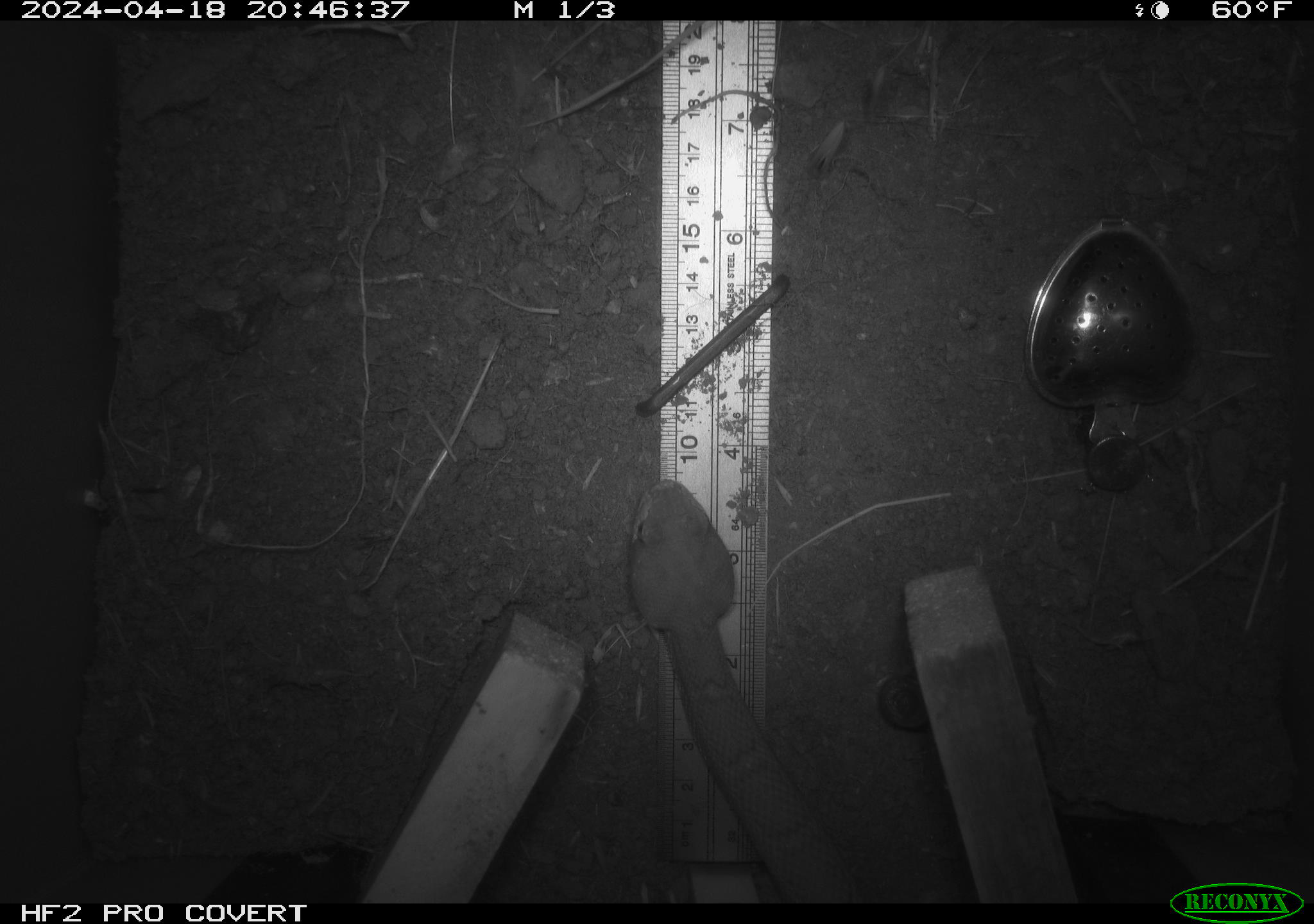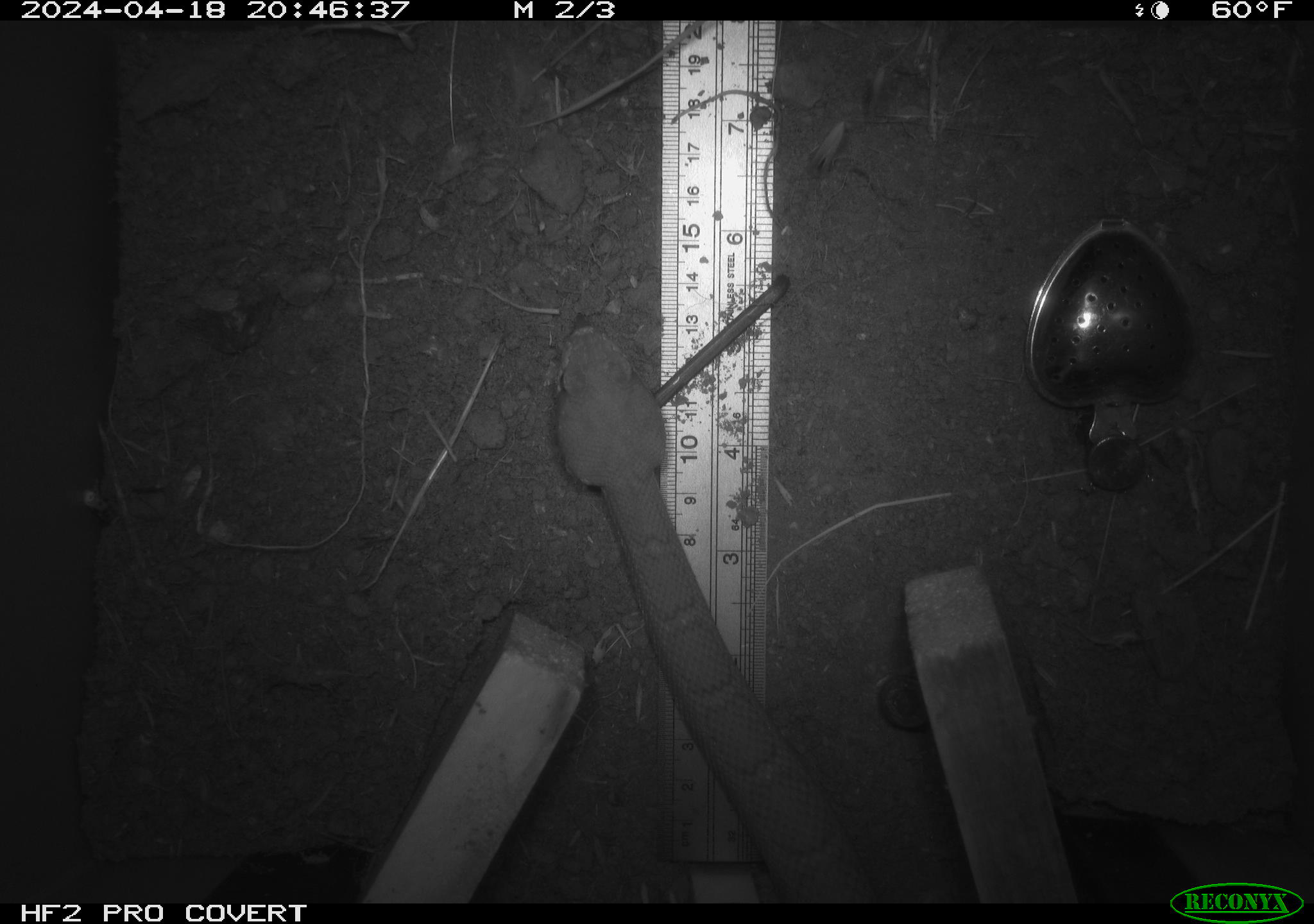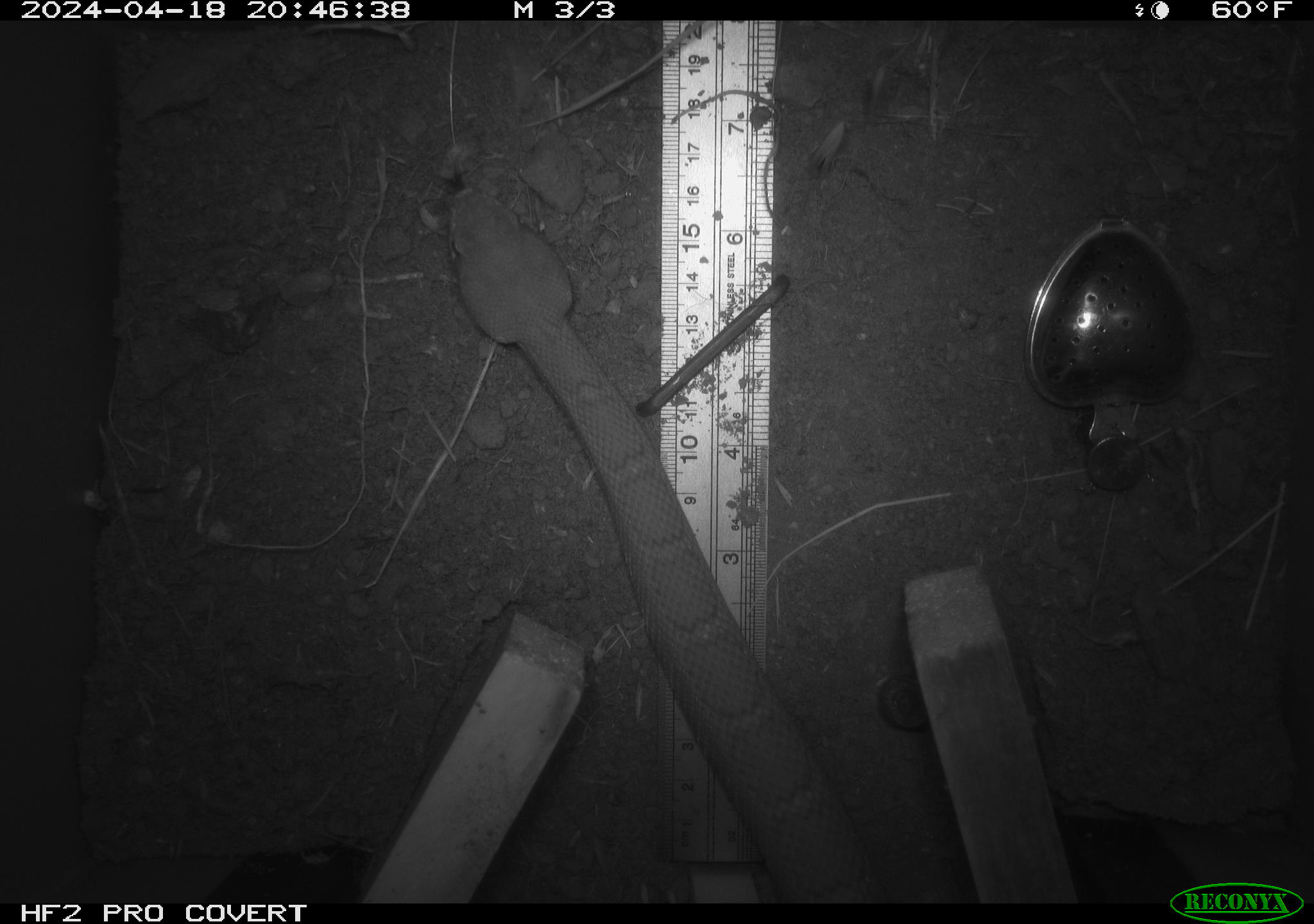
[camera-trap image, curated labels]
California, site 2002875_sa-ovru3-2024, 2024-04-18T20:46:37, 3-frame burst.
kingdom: Animalia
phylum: Chordata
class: Reptilia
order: Squamata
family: Viperidae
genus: Crotalus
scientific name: Crotalus oreganus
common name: western rattlesnake